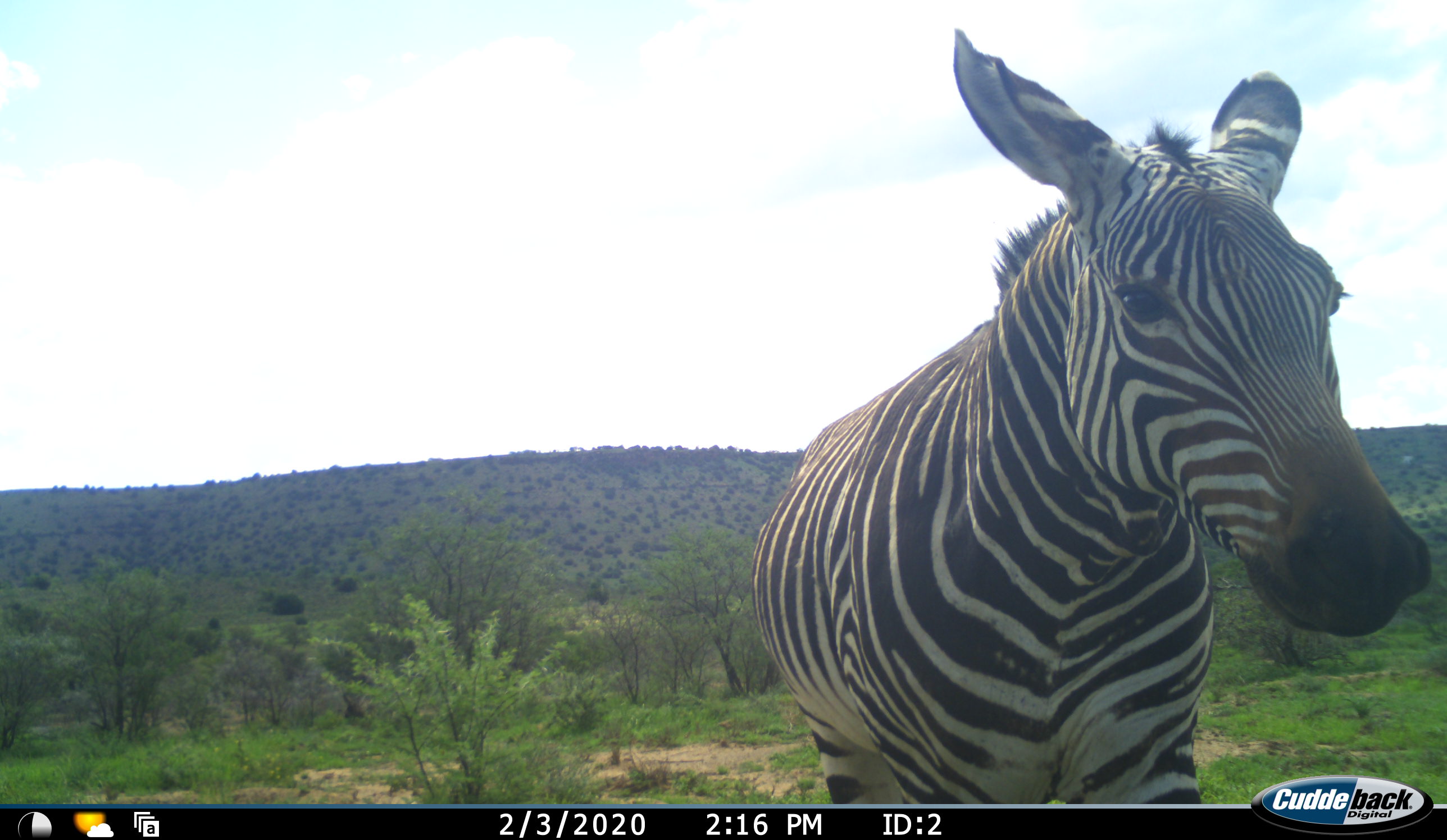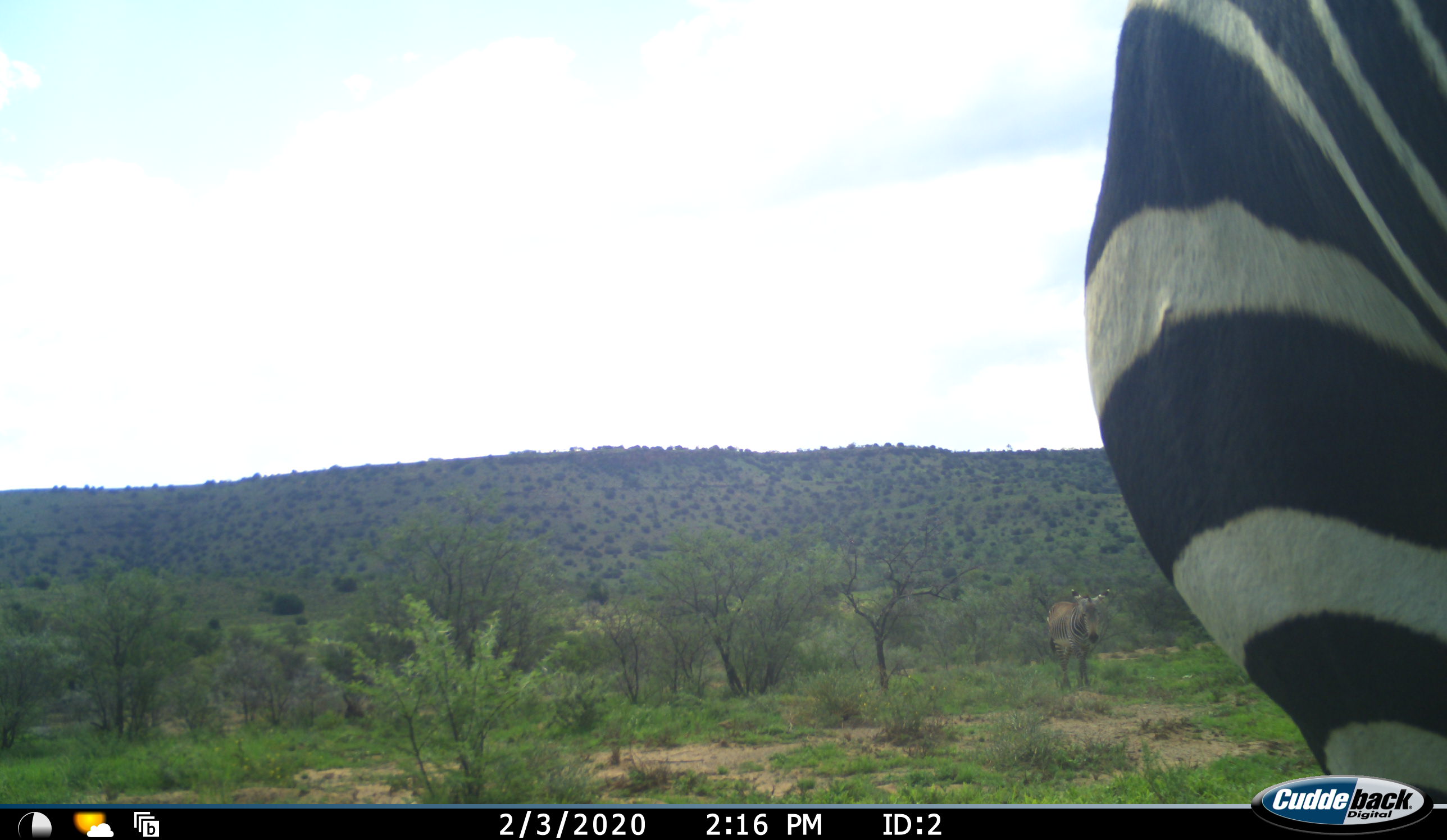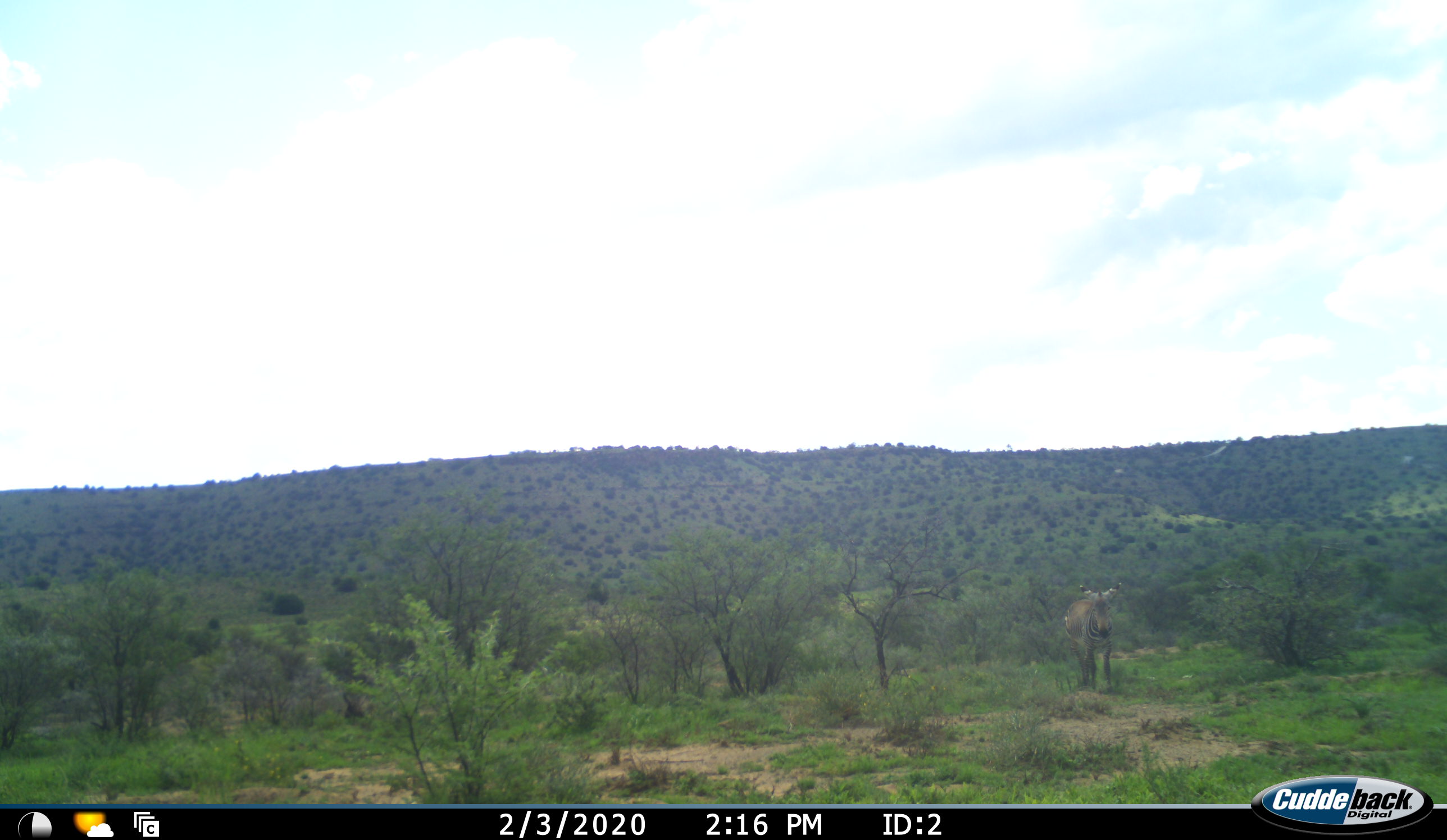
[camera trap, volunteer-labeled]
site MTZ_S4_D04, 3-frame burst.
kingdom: Animalia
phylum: Chordata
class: Mammalia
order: Perissodactyla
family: Equidae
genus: Equus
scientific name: Equus zebra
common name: mountain zebra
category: zebramountain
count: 2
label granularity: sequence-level